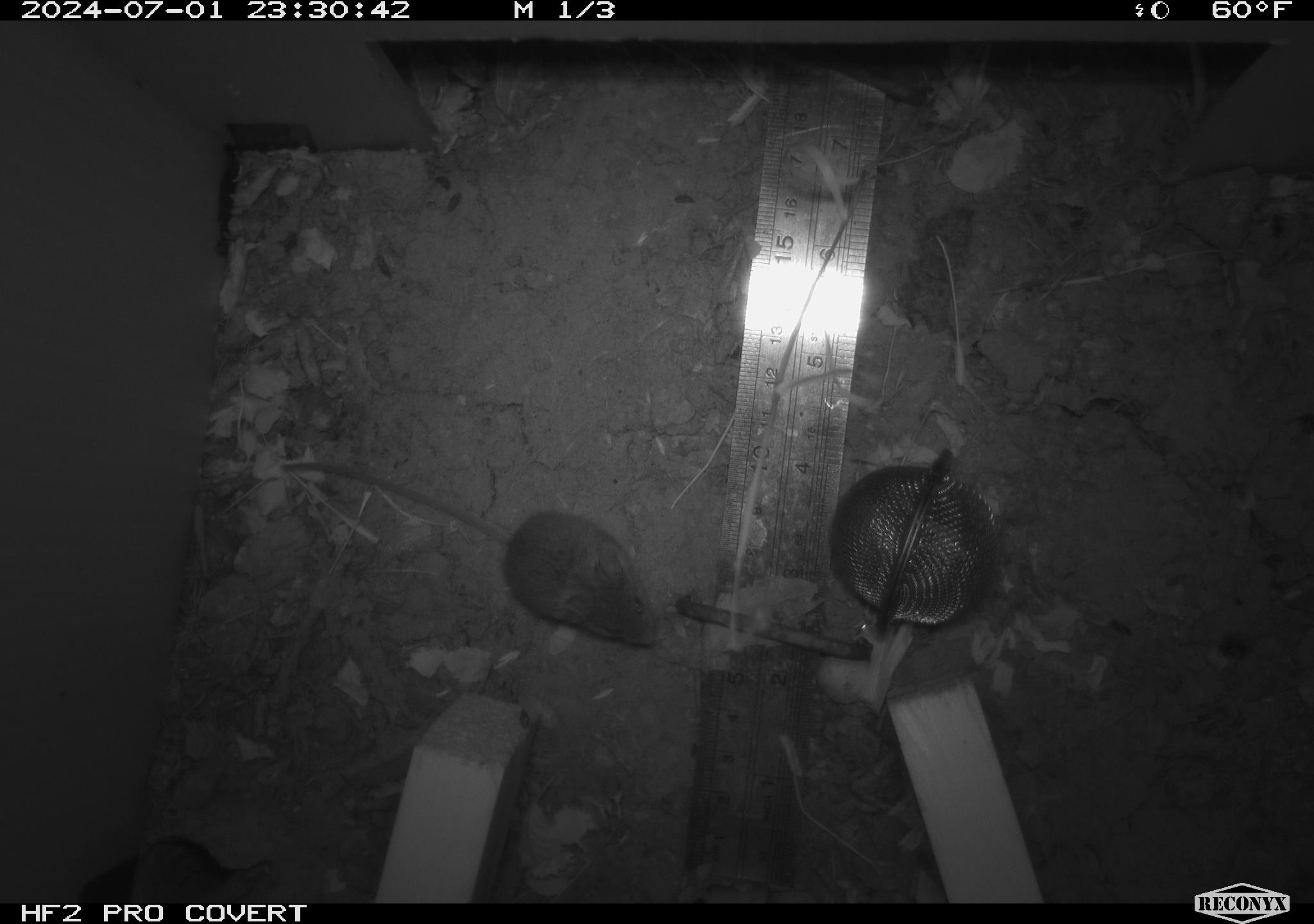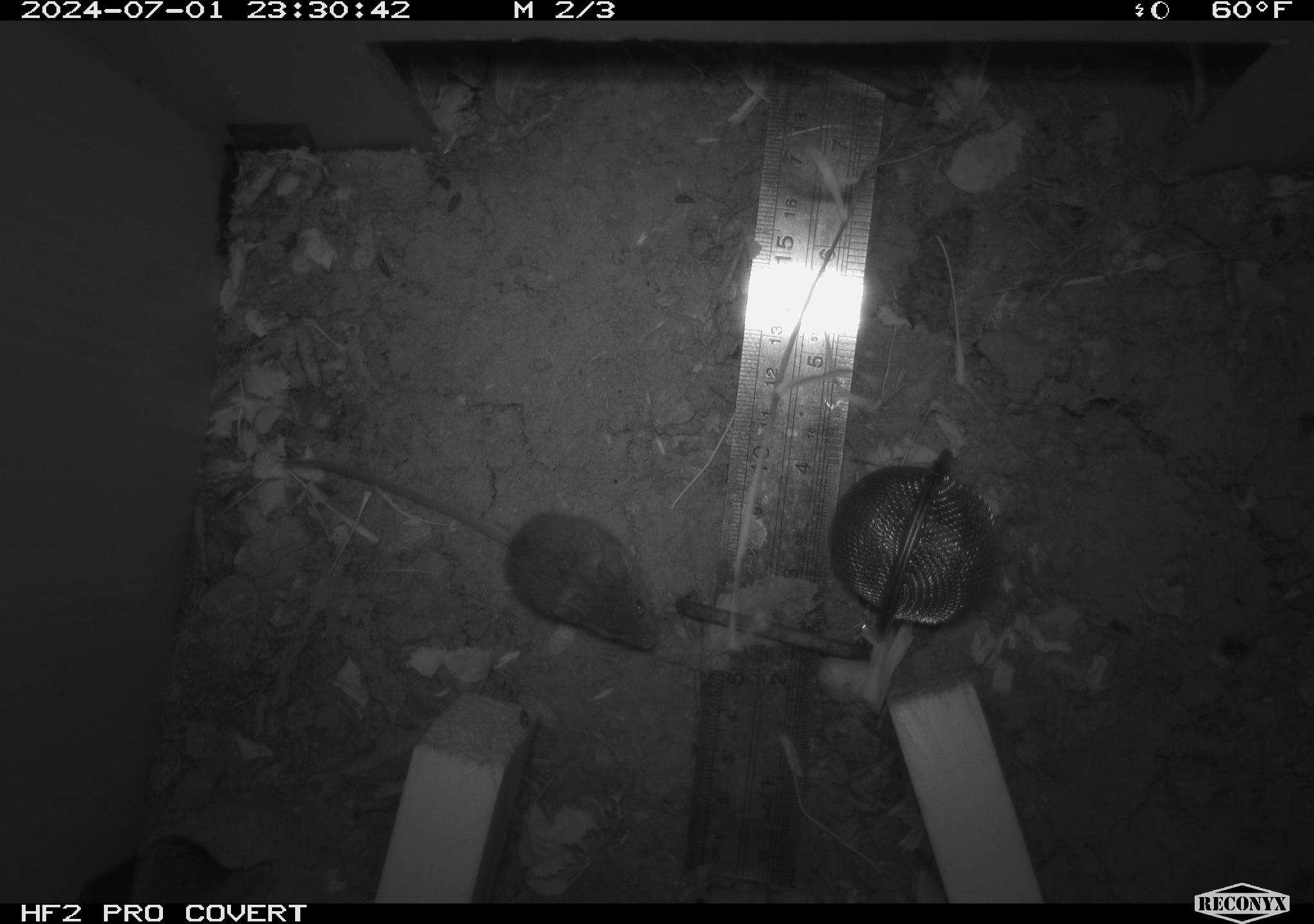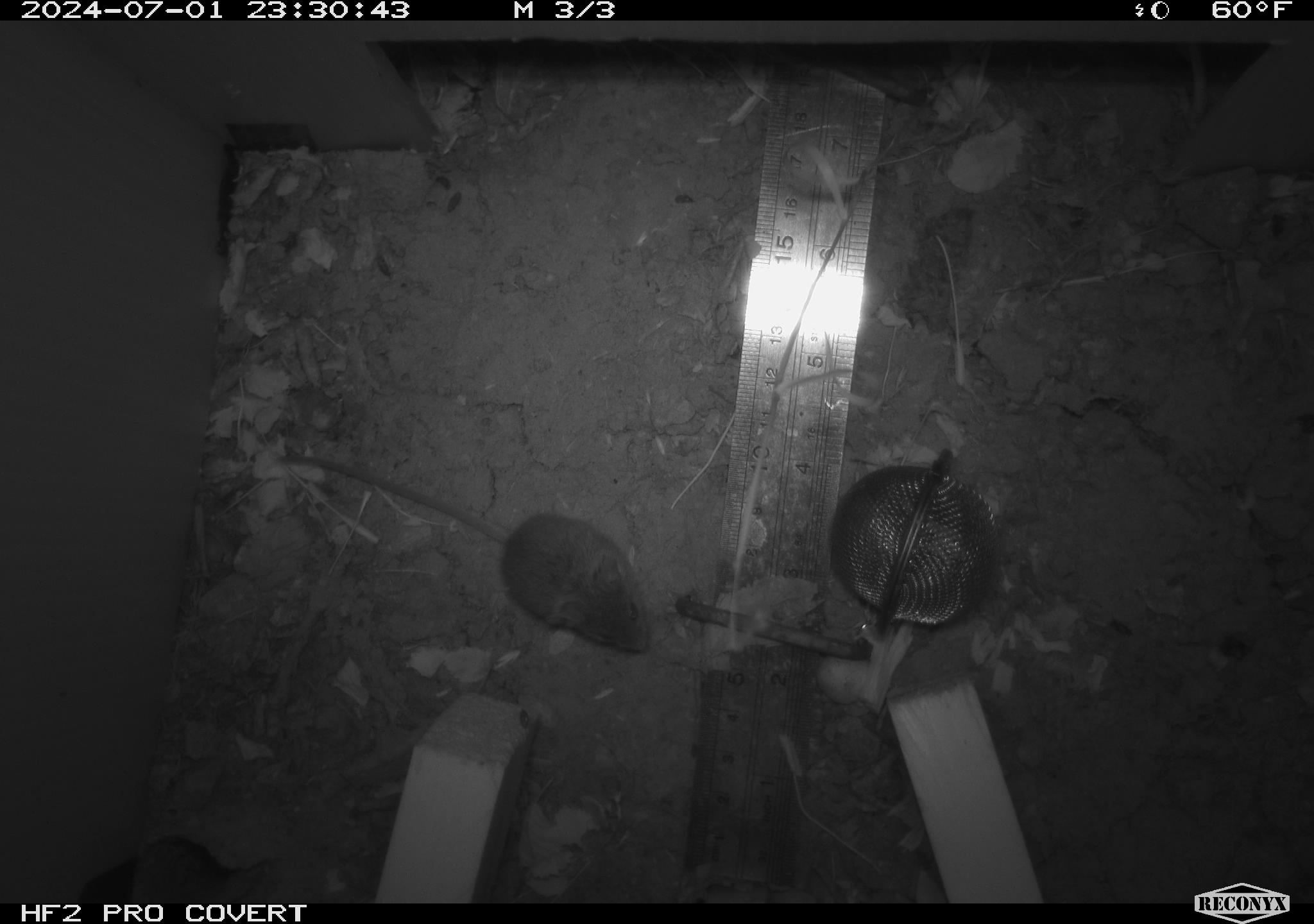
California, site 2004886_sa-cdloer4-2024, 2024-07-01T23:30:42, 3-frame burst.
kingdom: Animalia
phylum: Chordata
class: Mammalia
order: Rodentia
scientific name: Rodentia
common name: rodent